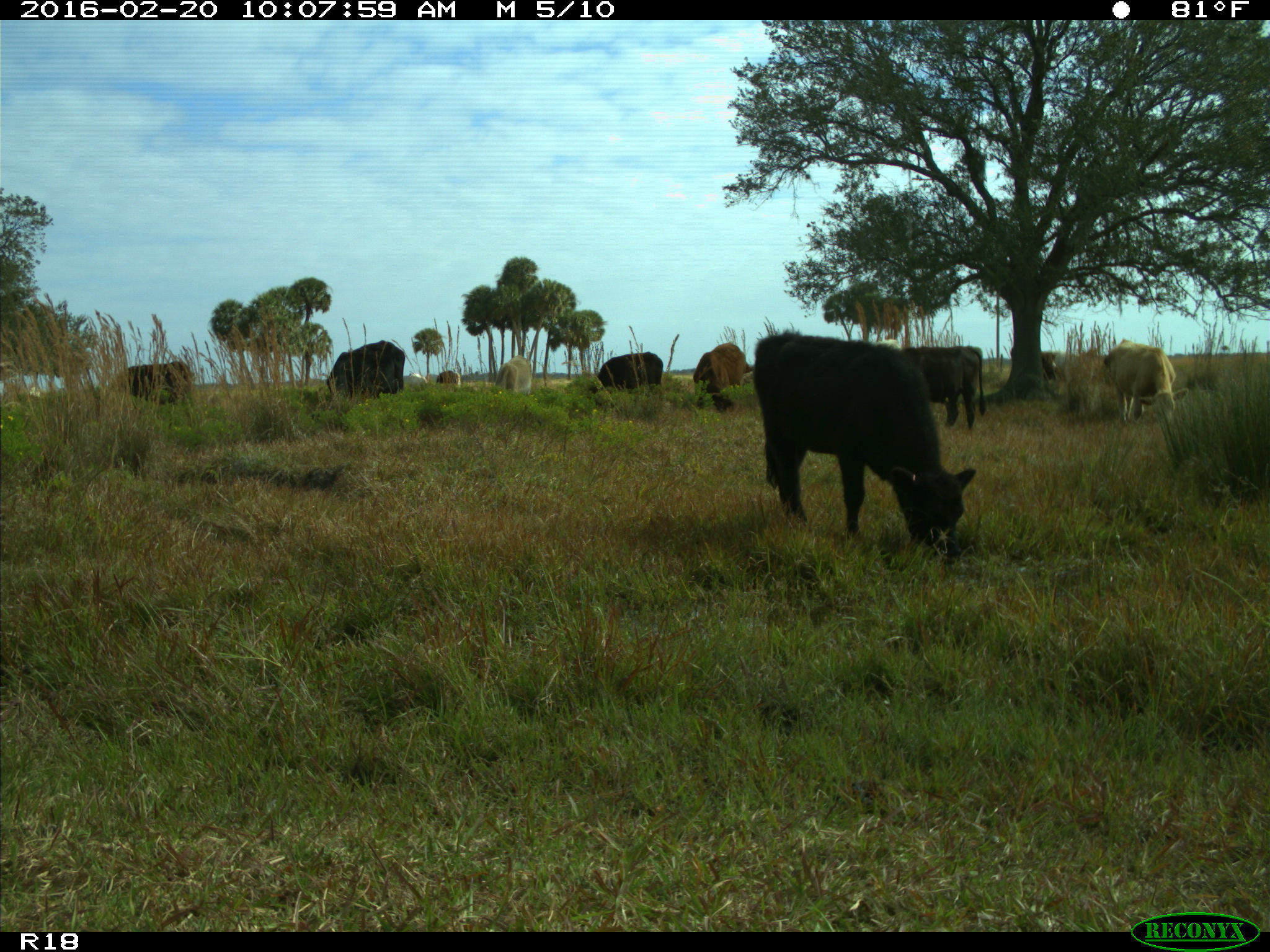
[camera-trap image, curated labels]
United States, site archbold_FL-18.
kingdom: Animalia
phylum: Chordata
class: Mammalia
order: Artiodactyla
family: Bovidae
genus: Bos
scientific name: Bos taurus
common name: domestic cow